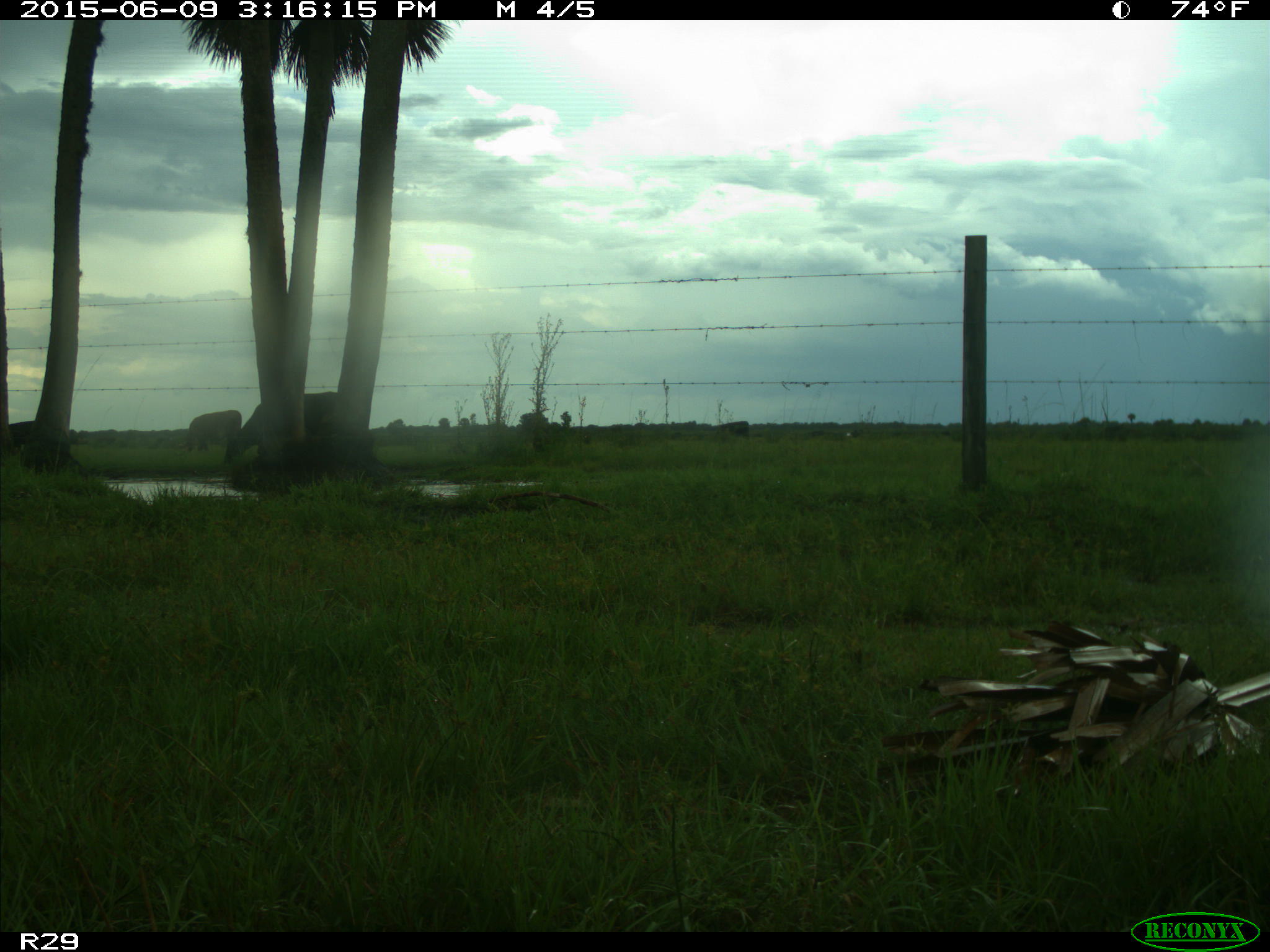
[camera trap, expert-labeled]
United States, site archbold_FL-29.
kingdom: Animalia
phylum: Chordata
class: Mammalia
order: Artiodactyla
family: Bovidae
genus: Bos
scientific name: Bos taurus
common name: domestic cow